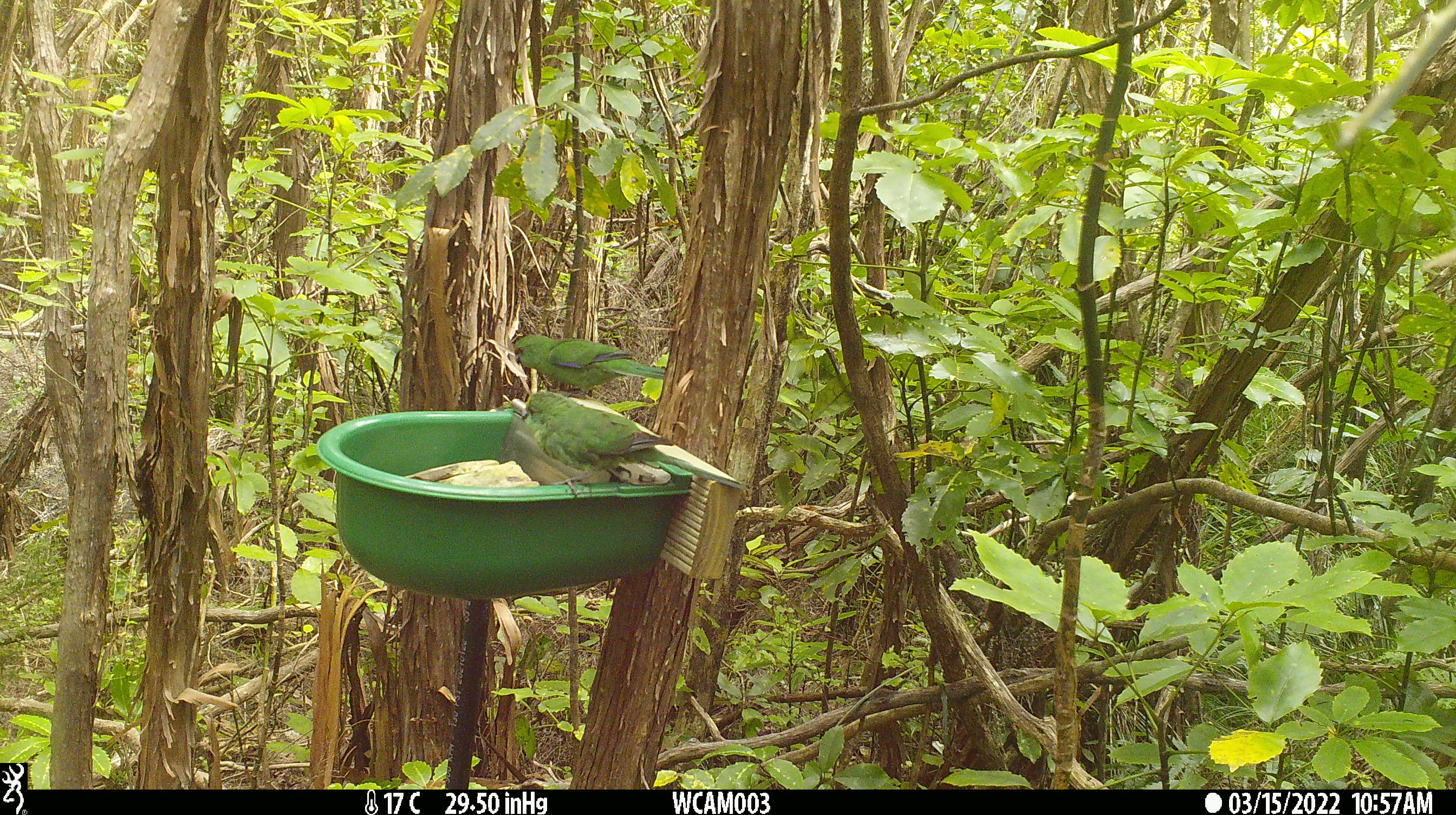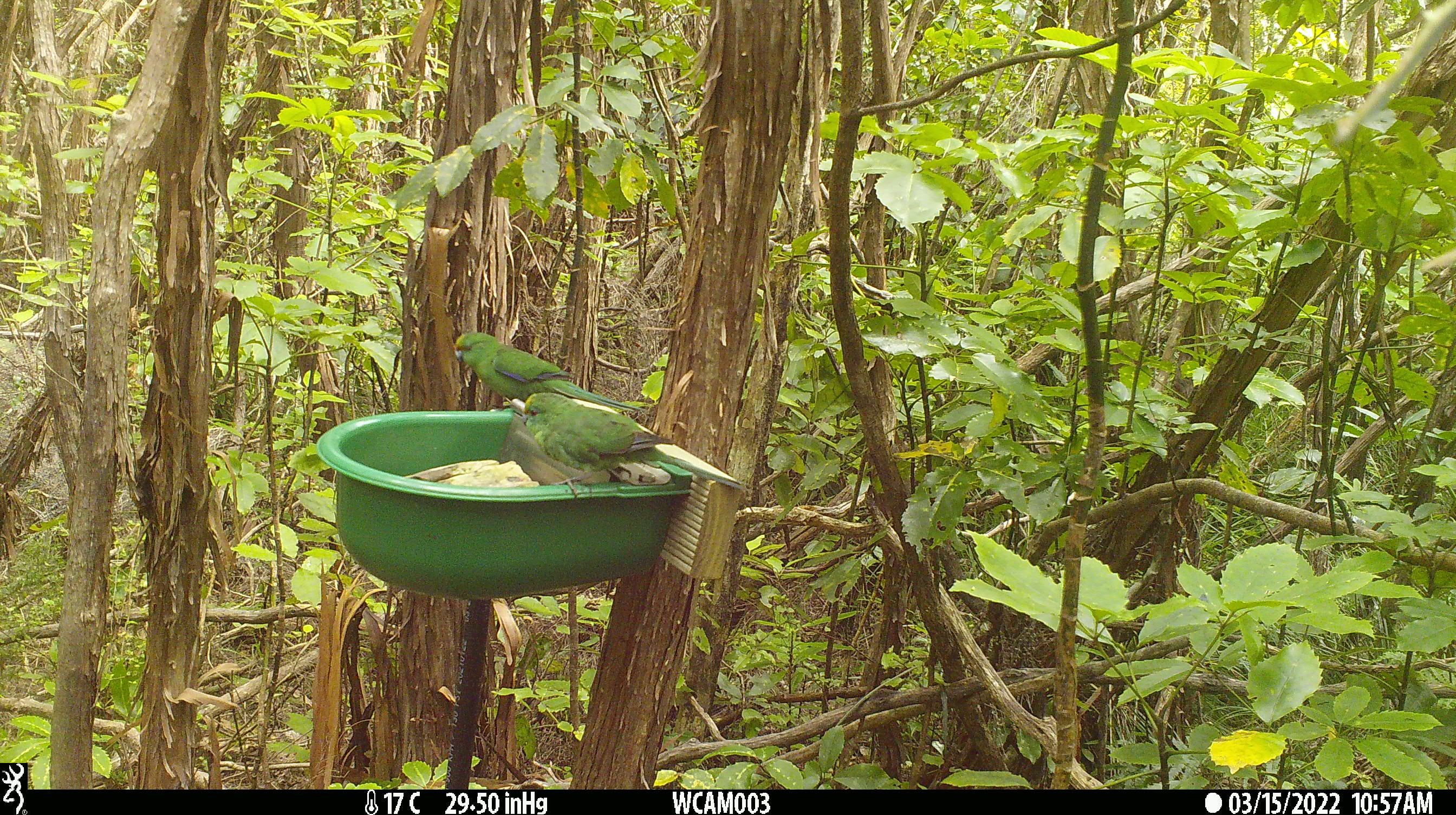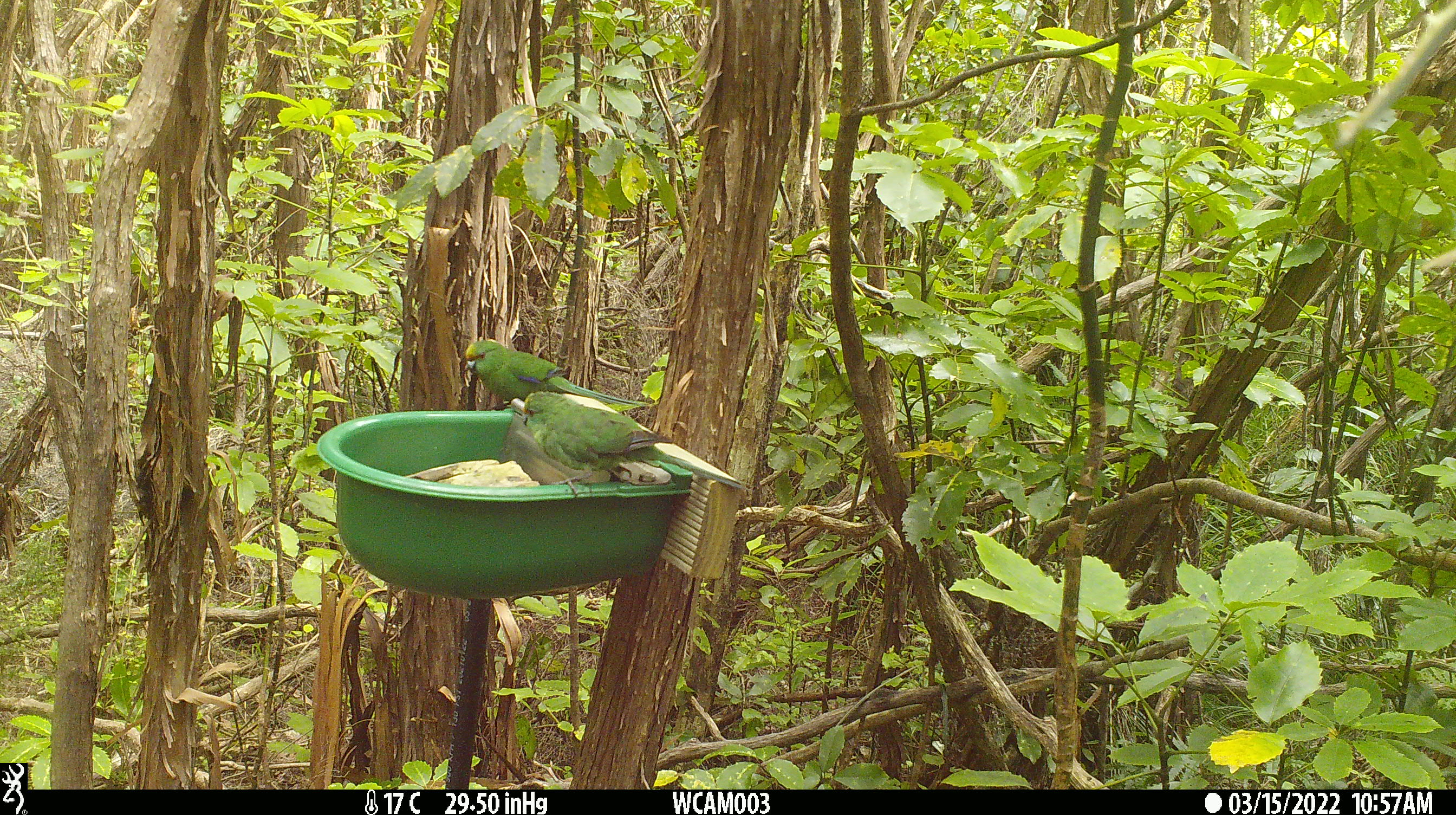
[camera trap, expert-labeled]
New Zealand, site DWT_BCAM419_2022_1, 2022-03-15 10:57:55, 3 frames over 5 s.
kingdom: Animalia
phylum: Chordata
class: Aves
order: Psittaciformes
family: Psittaculidae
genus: Cyanoramphus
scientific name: Cyanoramphus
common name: parakeet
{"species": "parakeet (Cyanoramphus)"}